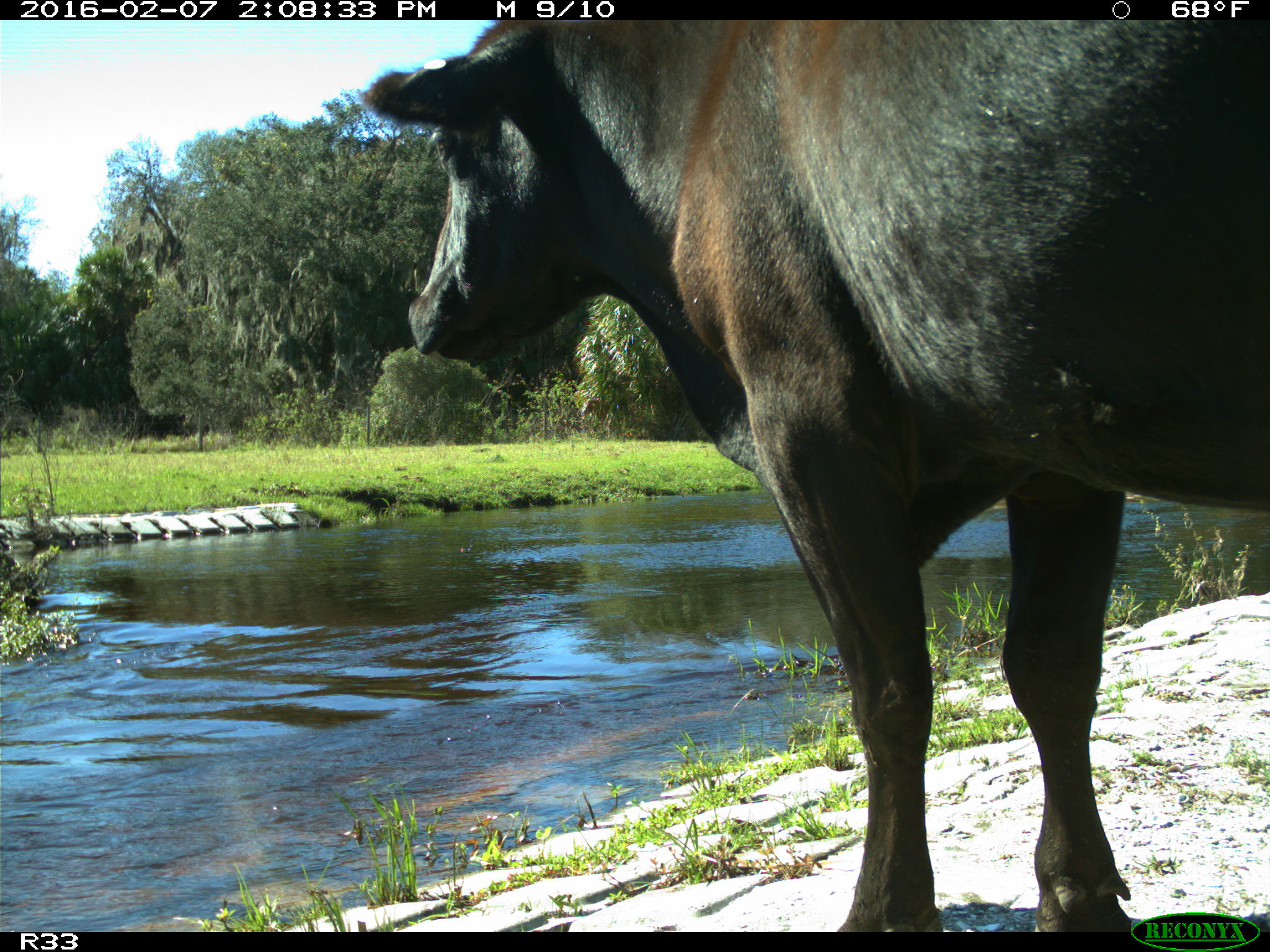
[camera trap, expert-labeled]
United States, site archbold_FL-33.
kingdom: Animalia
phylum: Chordata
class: Mammalia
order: Artiodactyla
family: Bovidae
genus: Bos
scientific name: Bos taurus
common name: domestic cow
Bos taurus (domestic cow).